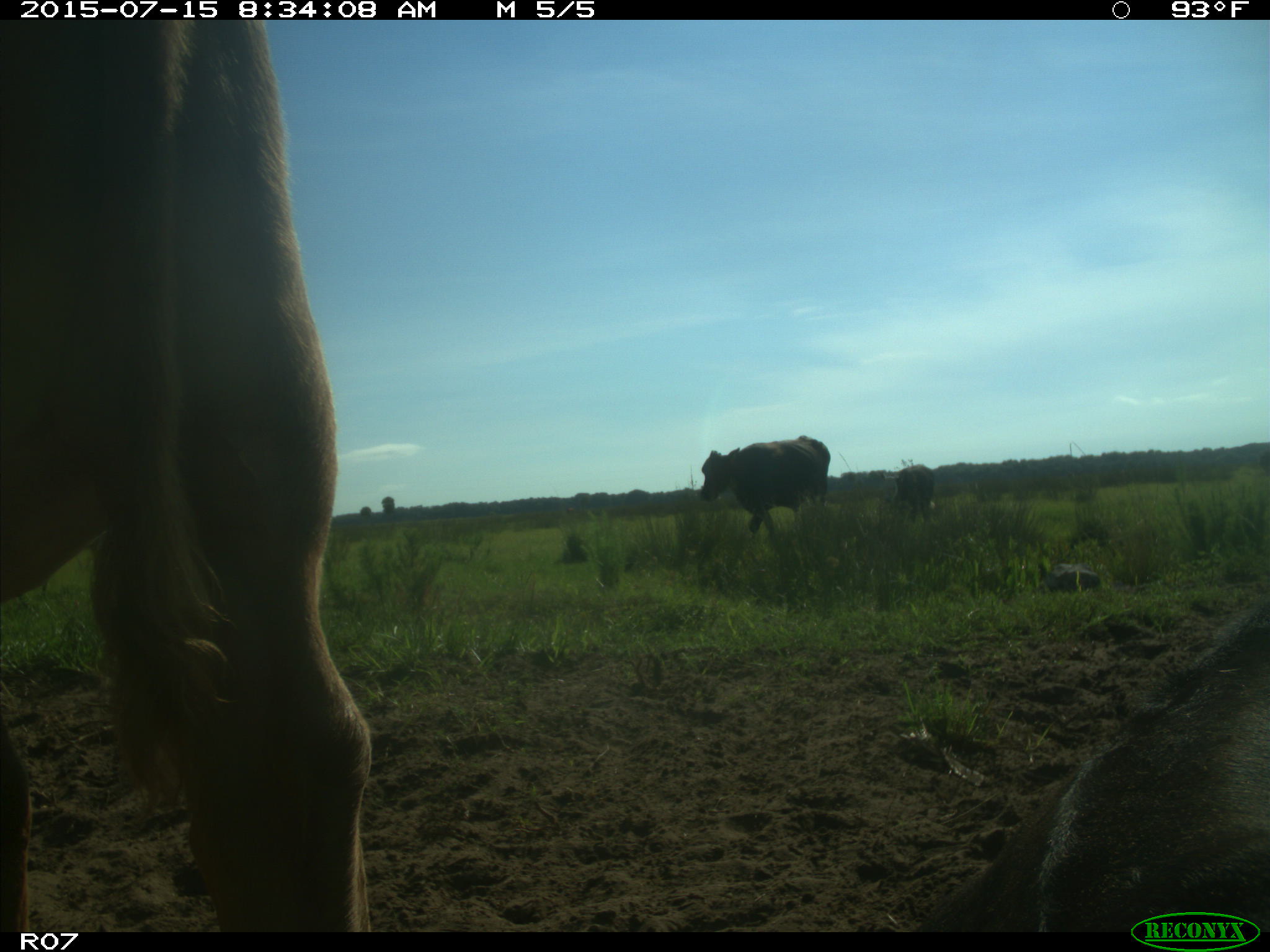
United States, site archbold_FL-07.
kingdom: Animalia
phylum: Chordata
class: Mammalia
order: Artiodactyla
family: Bovidae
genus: Bos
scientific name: Bos taurus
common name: domestic cow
Bos taurus (domestic cow).